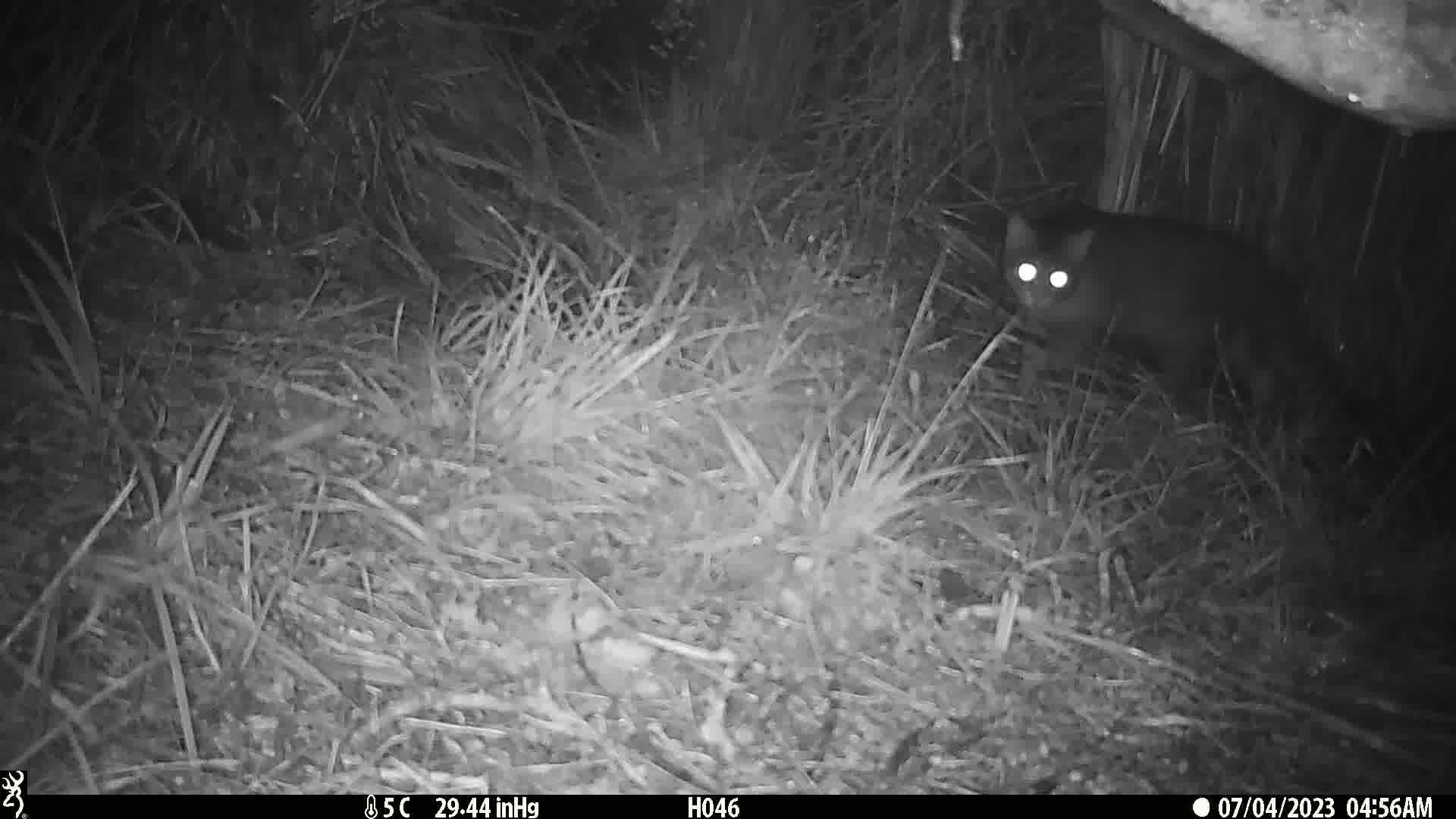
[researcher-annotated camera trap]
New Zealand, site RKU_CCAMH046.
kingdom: Animalia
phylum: Chordata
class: Mammalia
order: Carnivora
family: Felidae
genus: Felis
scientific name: Felis catus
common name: domestic cat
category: cat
Cat (domestic cat) (Felis catus).